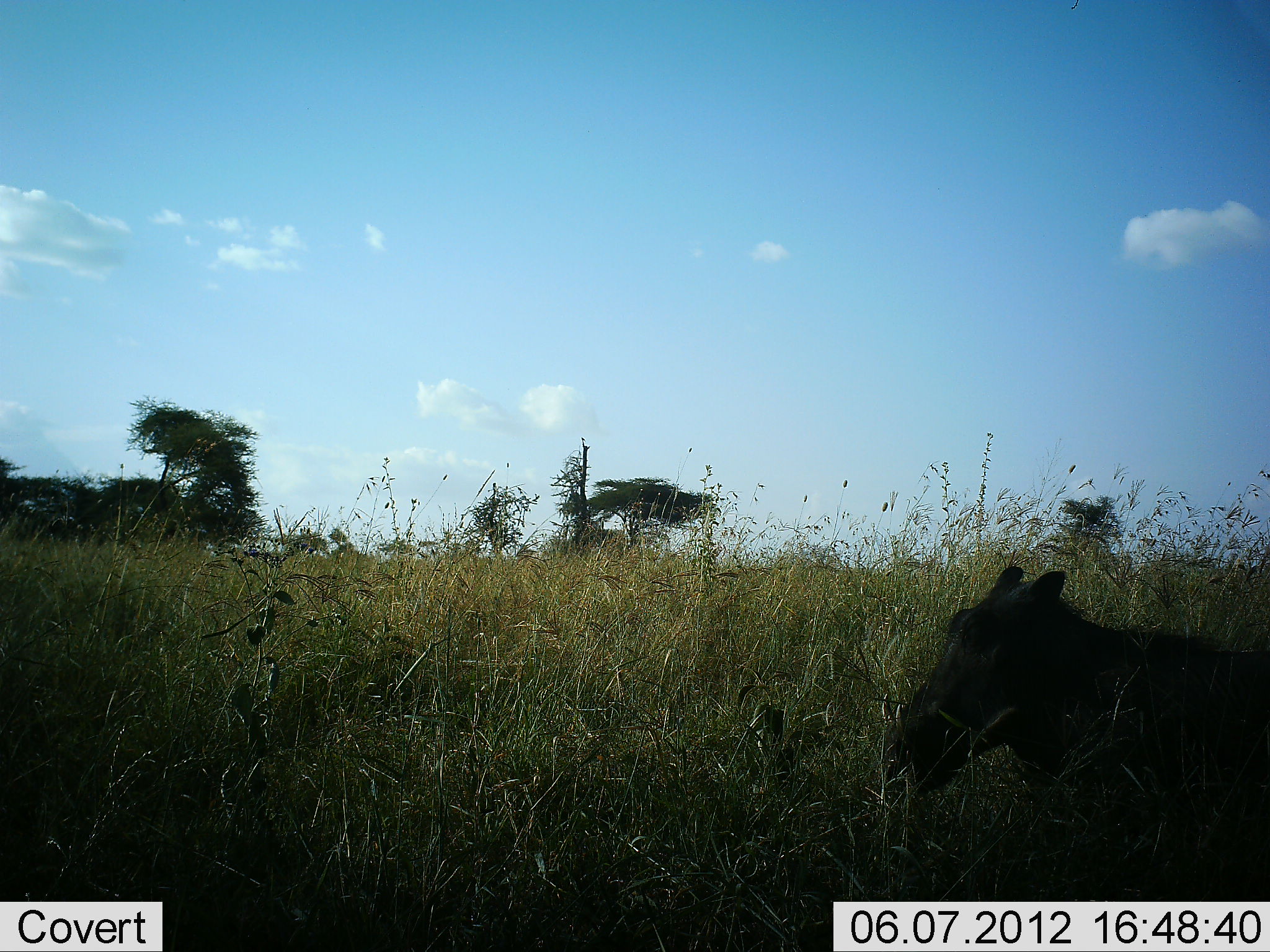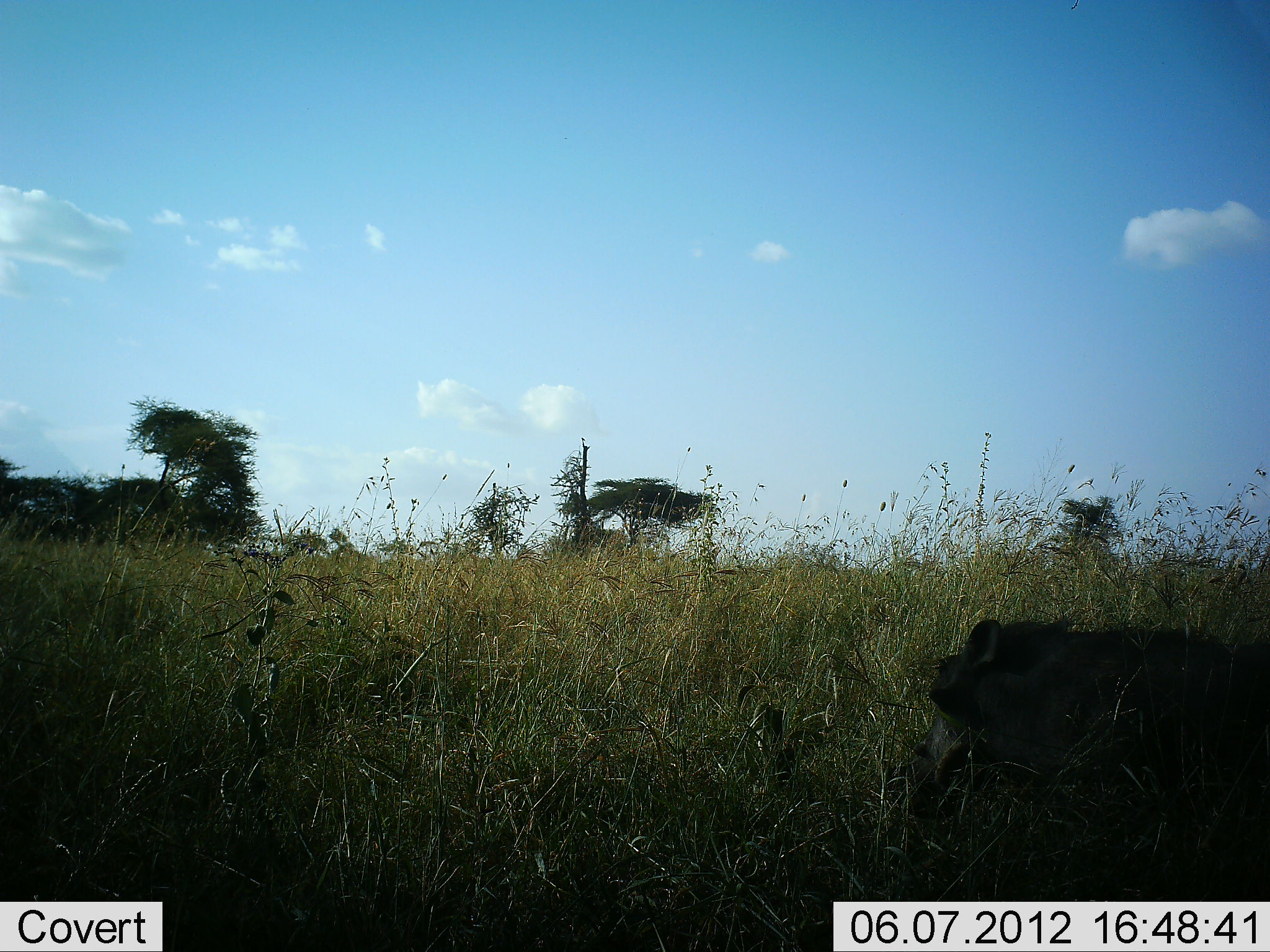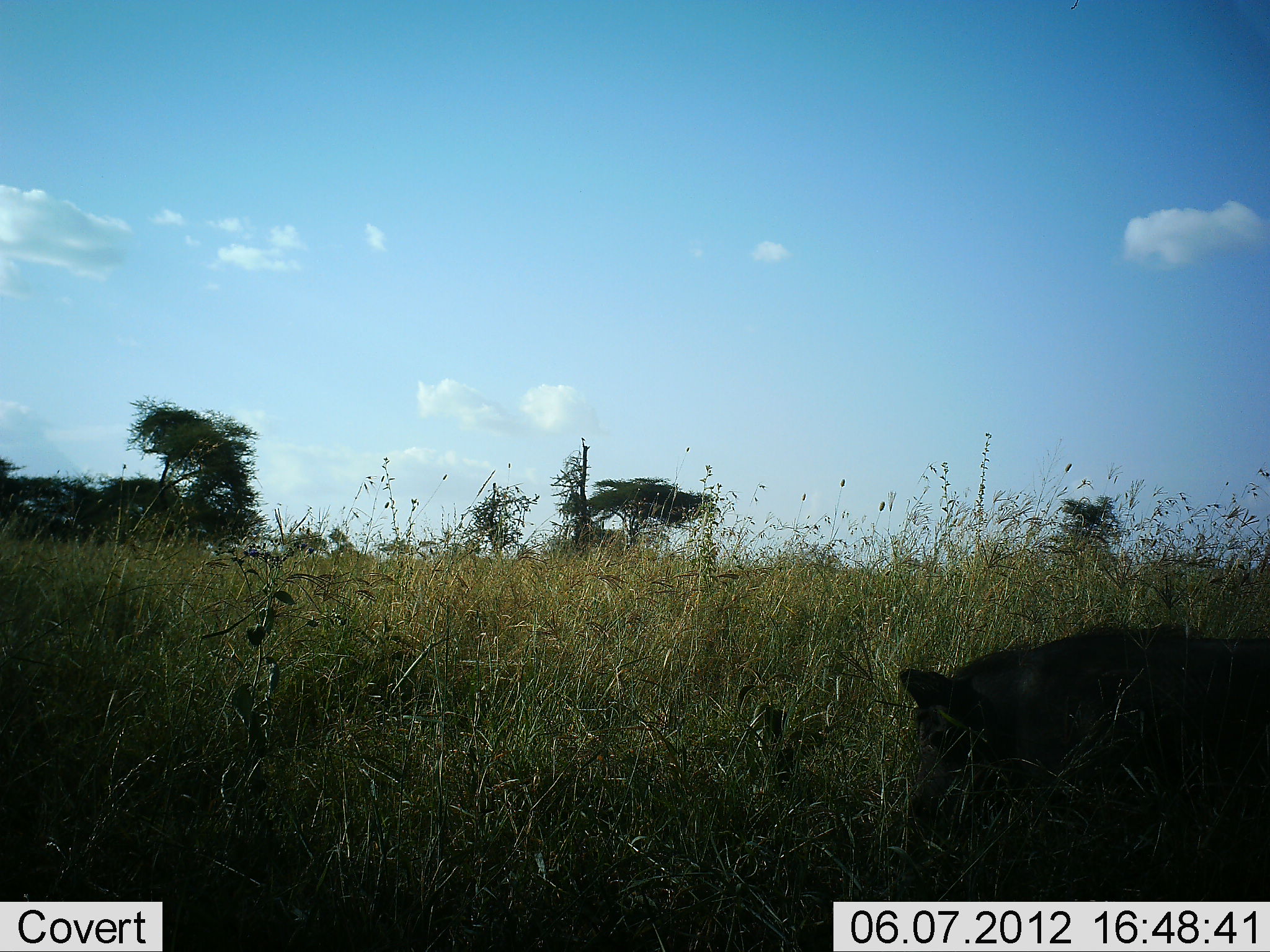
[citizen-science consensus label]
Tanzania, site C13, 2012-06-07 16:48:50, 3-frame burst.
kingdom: Animalia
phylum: Chordata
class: Mammalia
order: Artiodactyla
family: Suidae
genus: Phacochoerus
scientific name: Phacochoerus africanus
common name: warthog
Warthog (Phacochoerus africanus), count 1. Behavior (volunteer vote fractions): standing 30%, resting 20%, moving 10%, interacting 0%. Young present (vote fraction): 0%. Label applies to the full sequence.